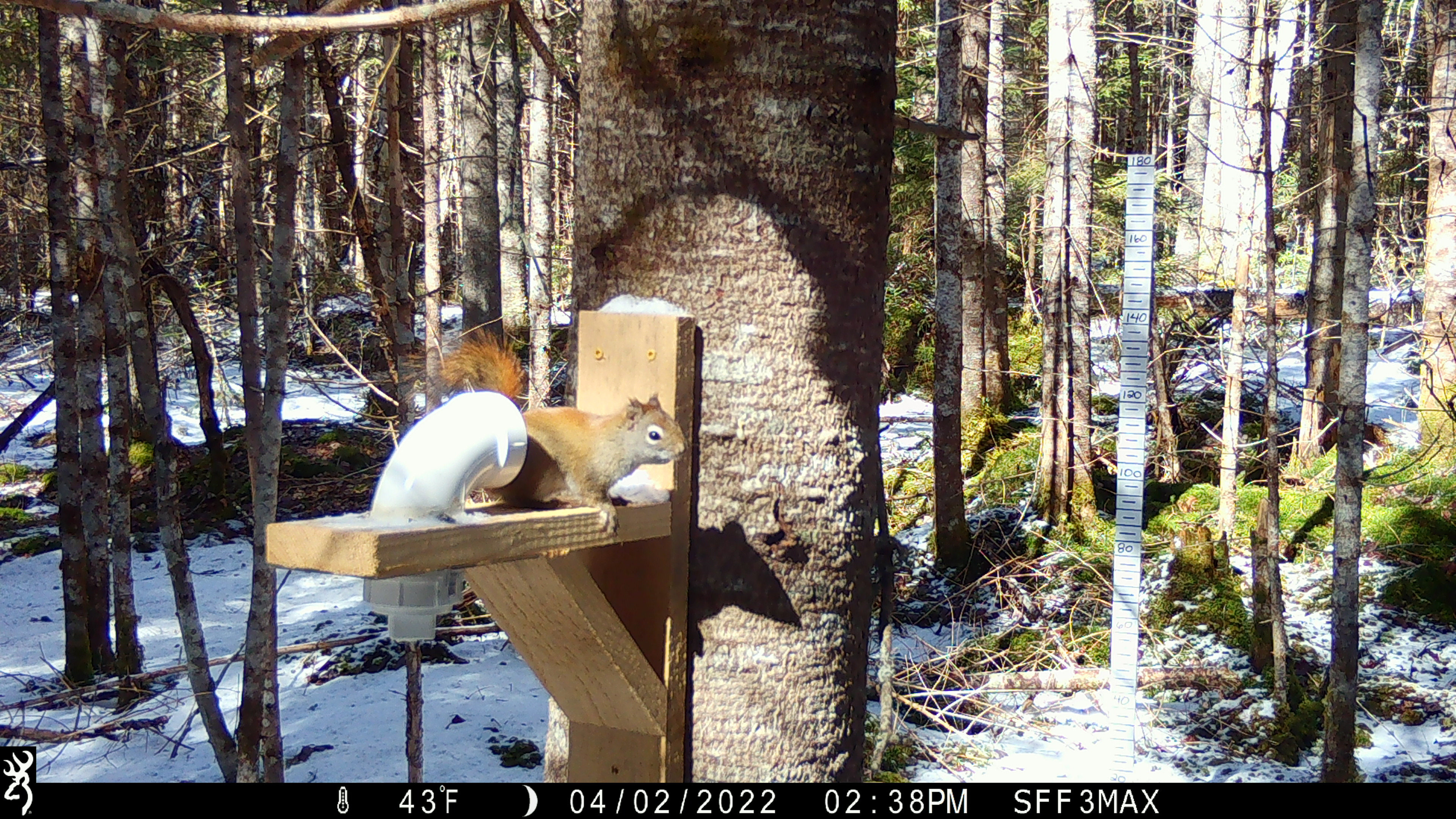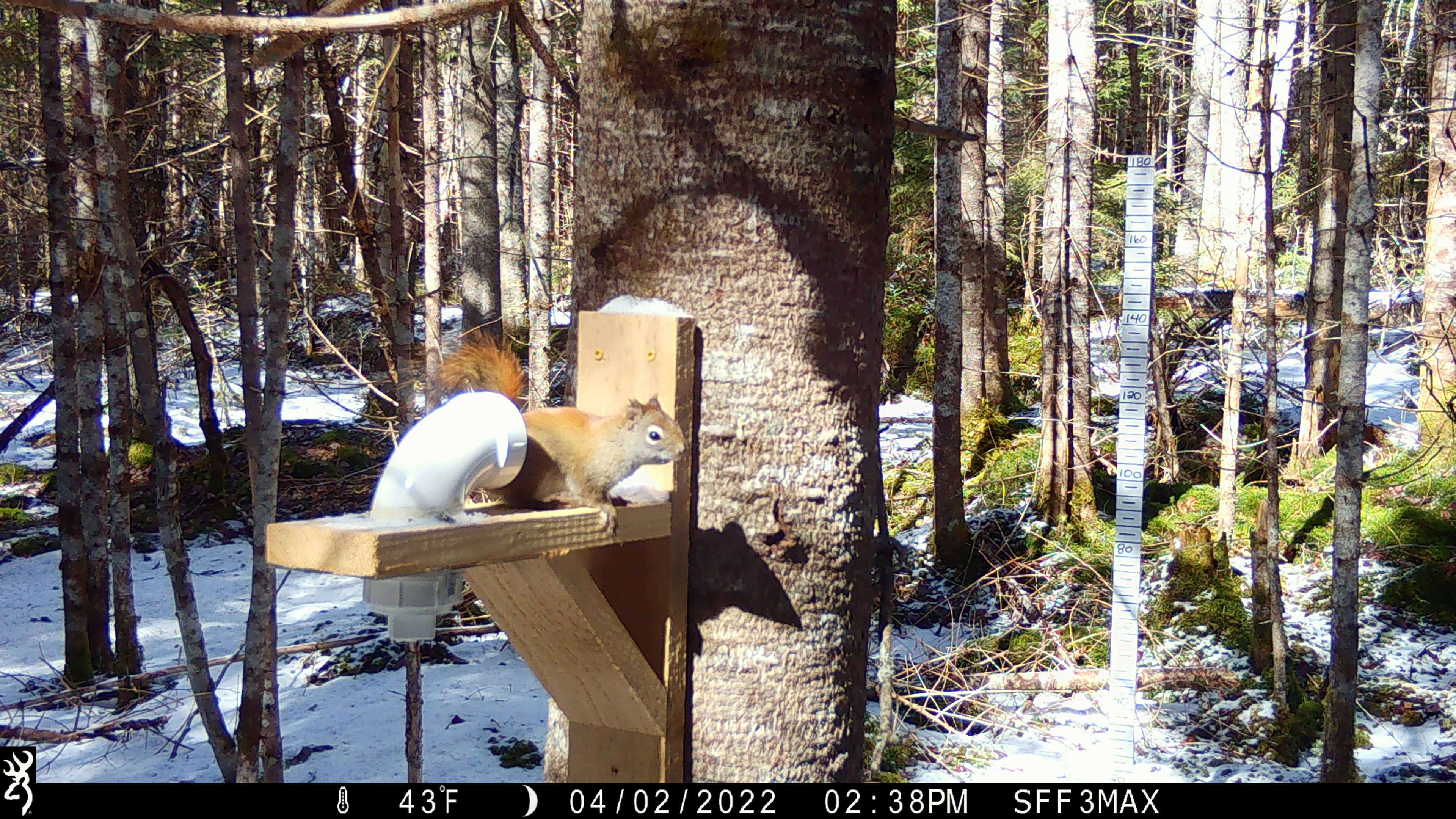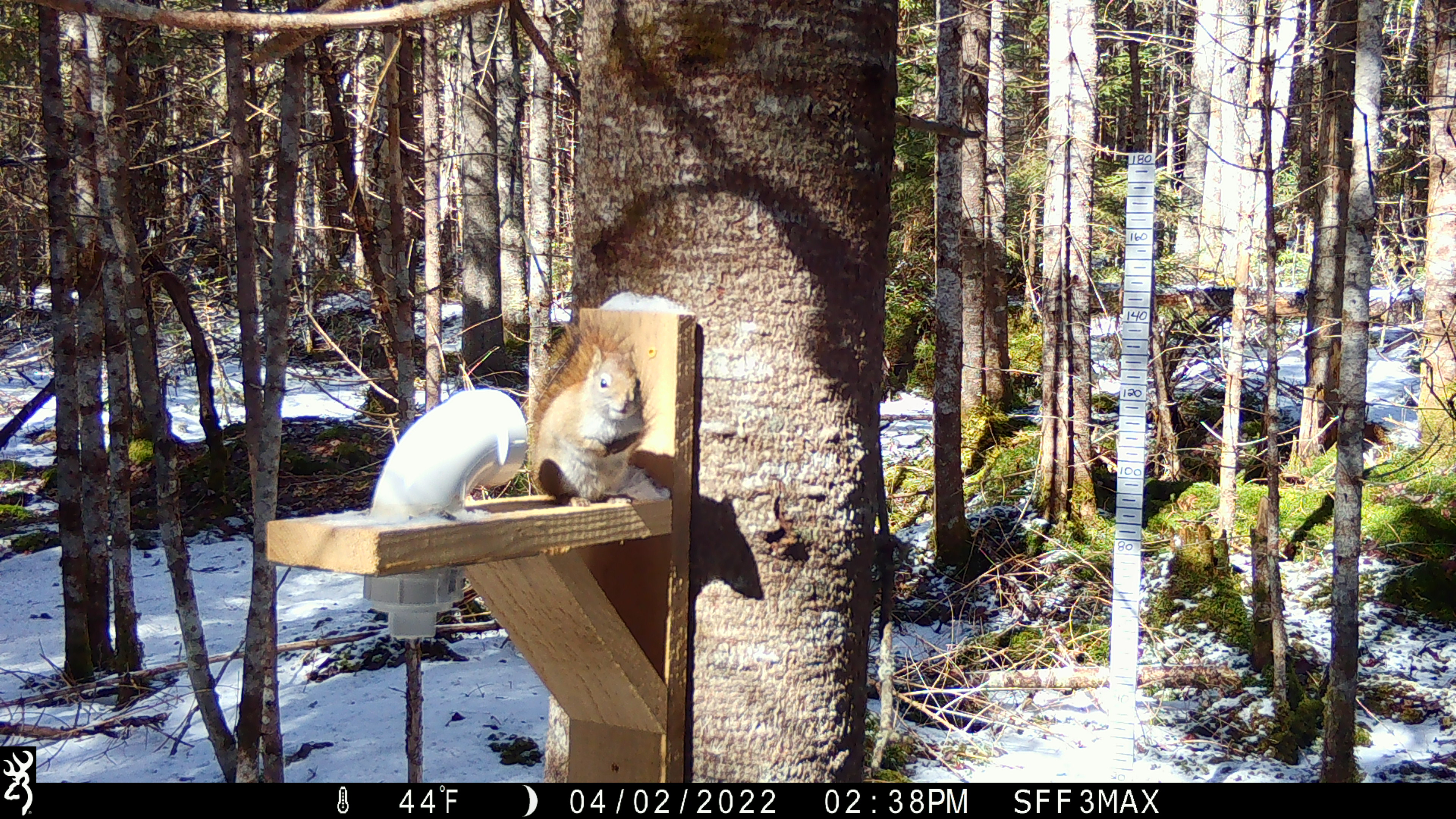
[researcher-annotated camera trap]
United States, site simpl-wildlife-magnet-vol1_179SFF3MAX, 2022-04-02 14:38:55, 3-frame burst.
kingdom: Animalia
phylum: Chordata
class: Mammalia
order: Rodentia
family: Sciuridae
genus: Tamiasciurus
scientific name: Tamiasciurus hudsonicus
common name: red squirrel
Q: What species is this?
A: Red squirrel (Tamiasciurus hudsonicus).